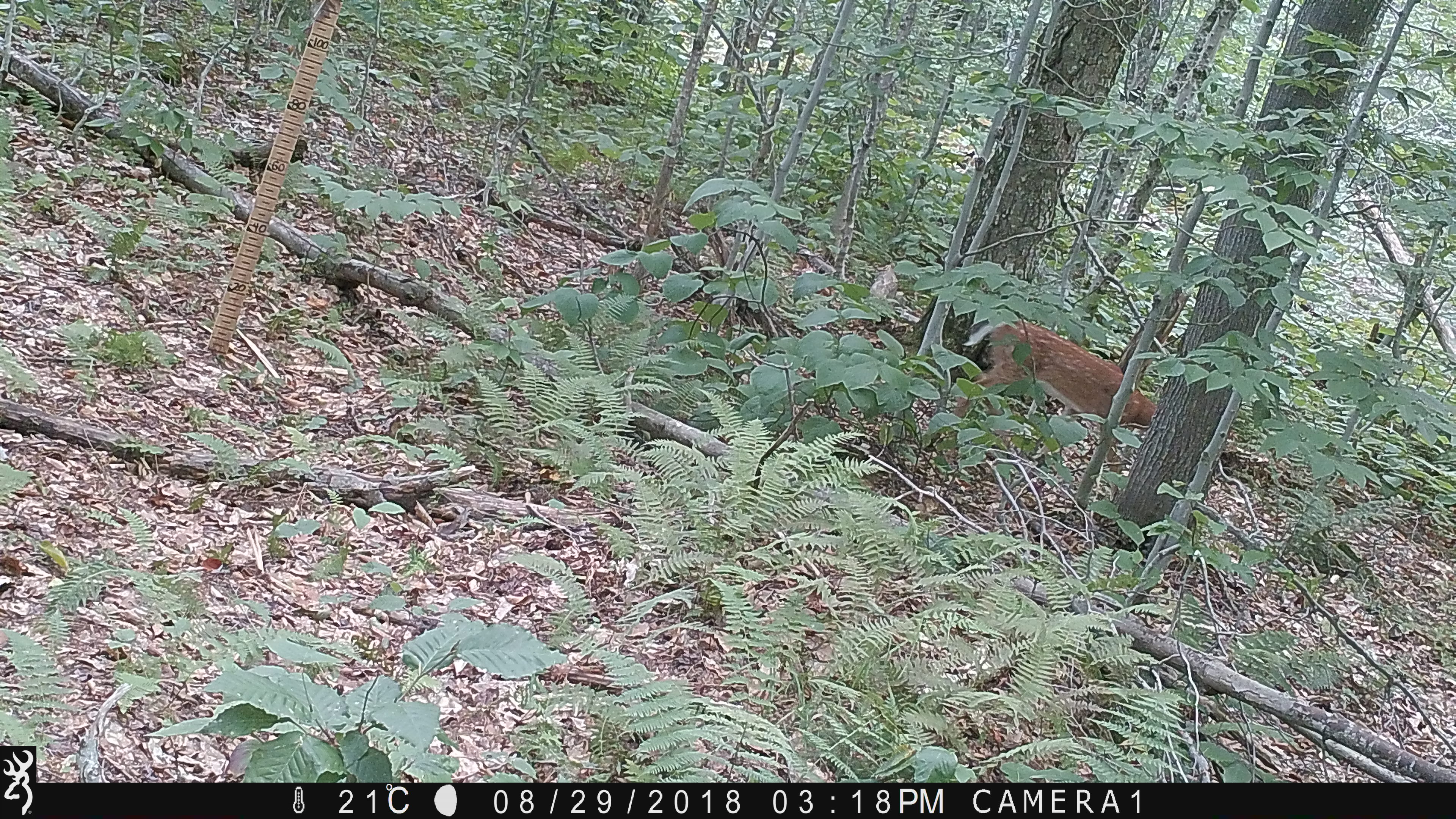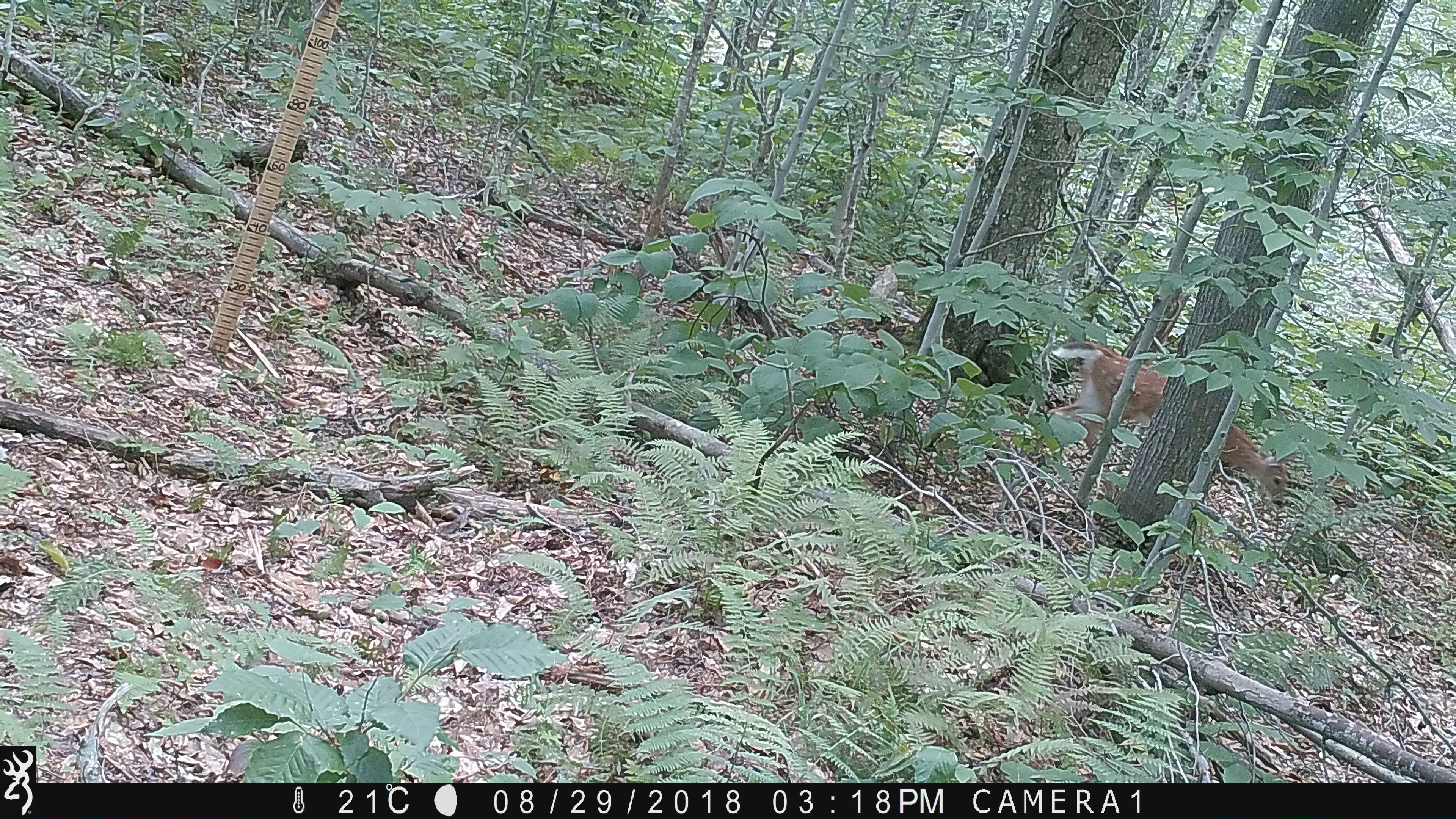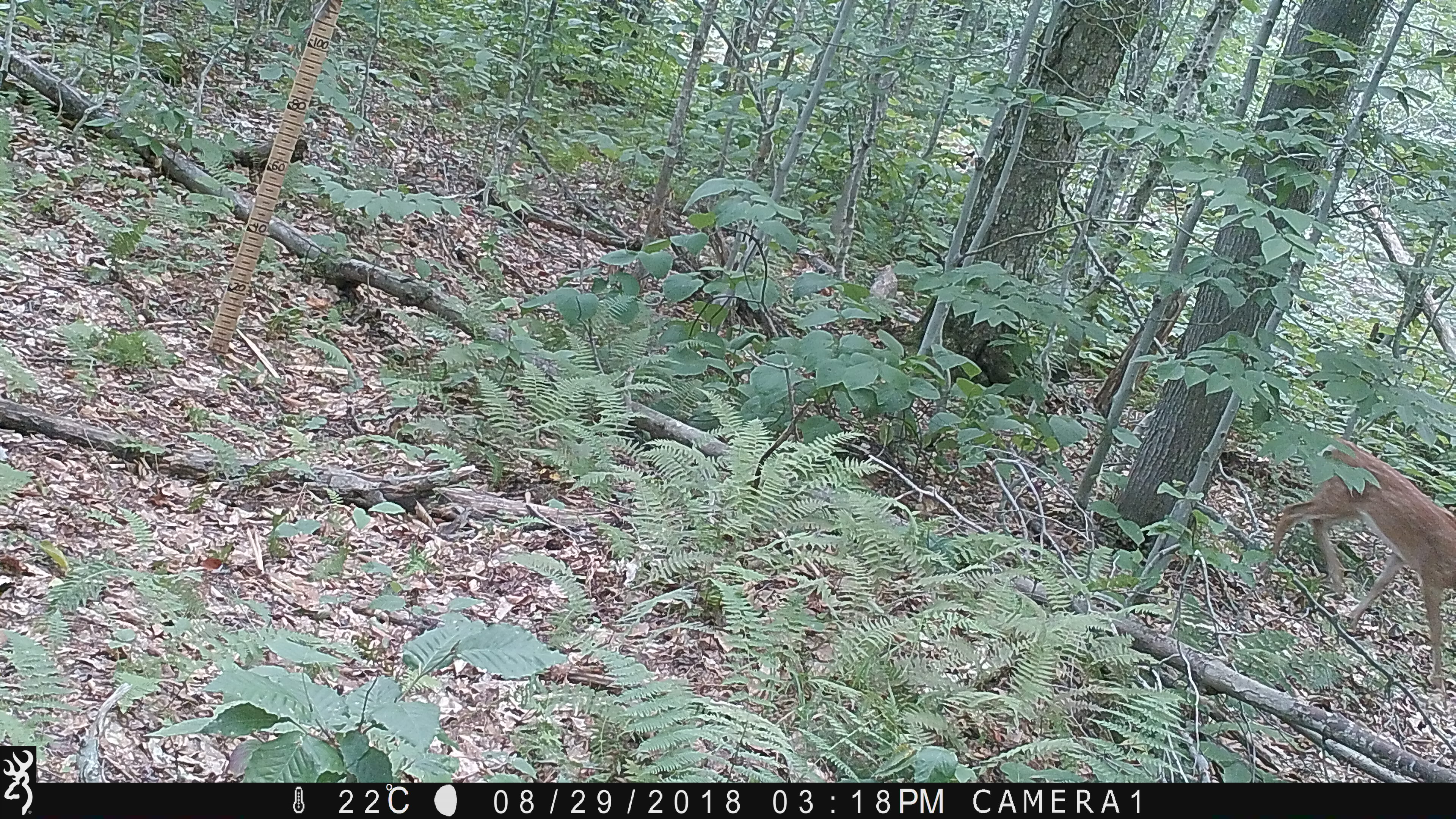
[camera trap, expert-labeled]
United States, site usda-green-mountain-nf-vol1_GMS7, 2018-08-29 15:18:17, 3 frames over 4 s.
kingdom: Animalia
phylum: Chordata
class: Mammalia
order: Artiodactyla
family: Cervidae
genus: Odocoileus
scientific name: Odocoileus virginianus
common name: white-tailed deer